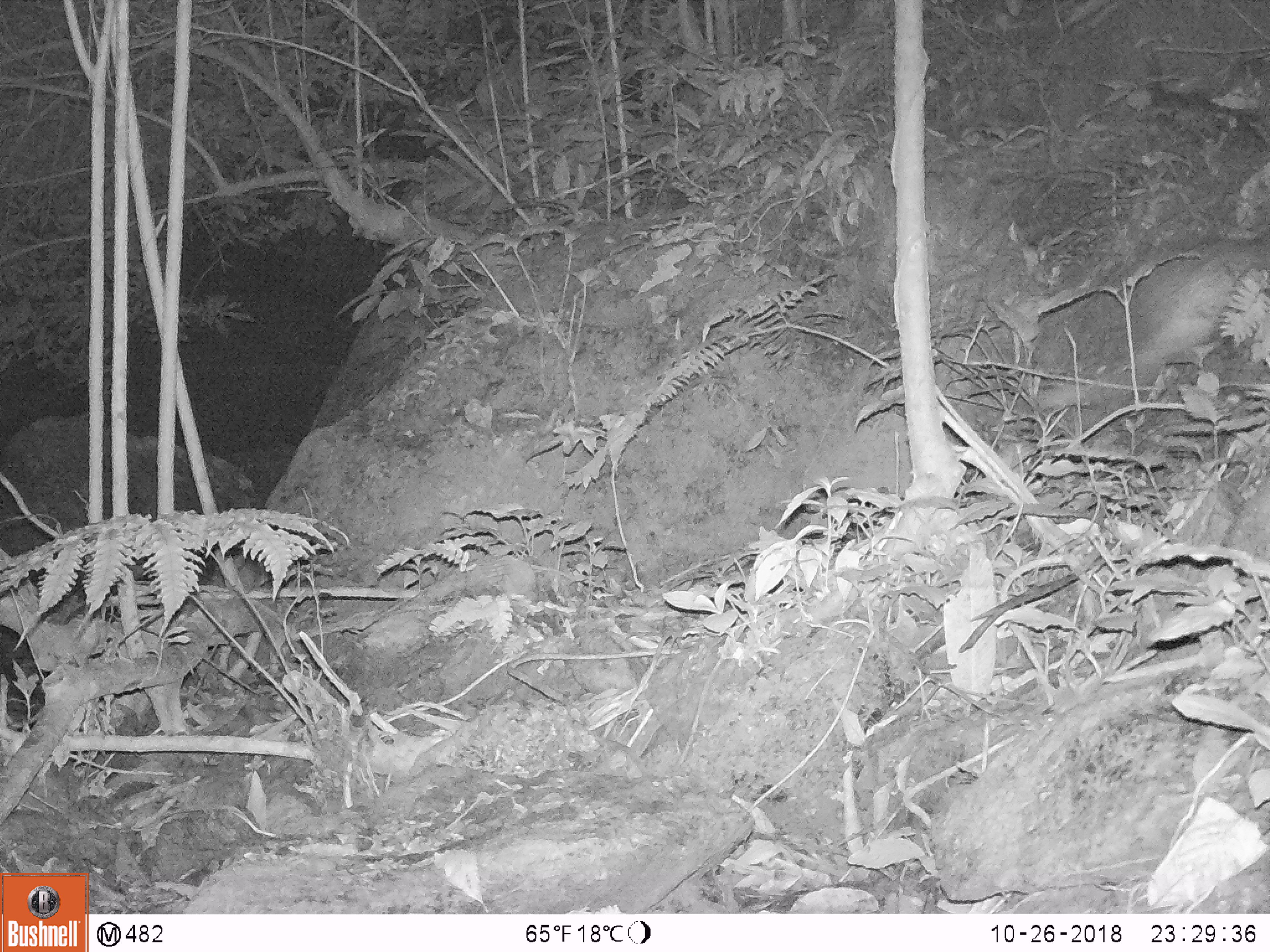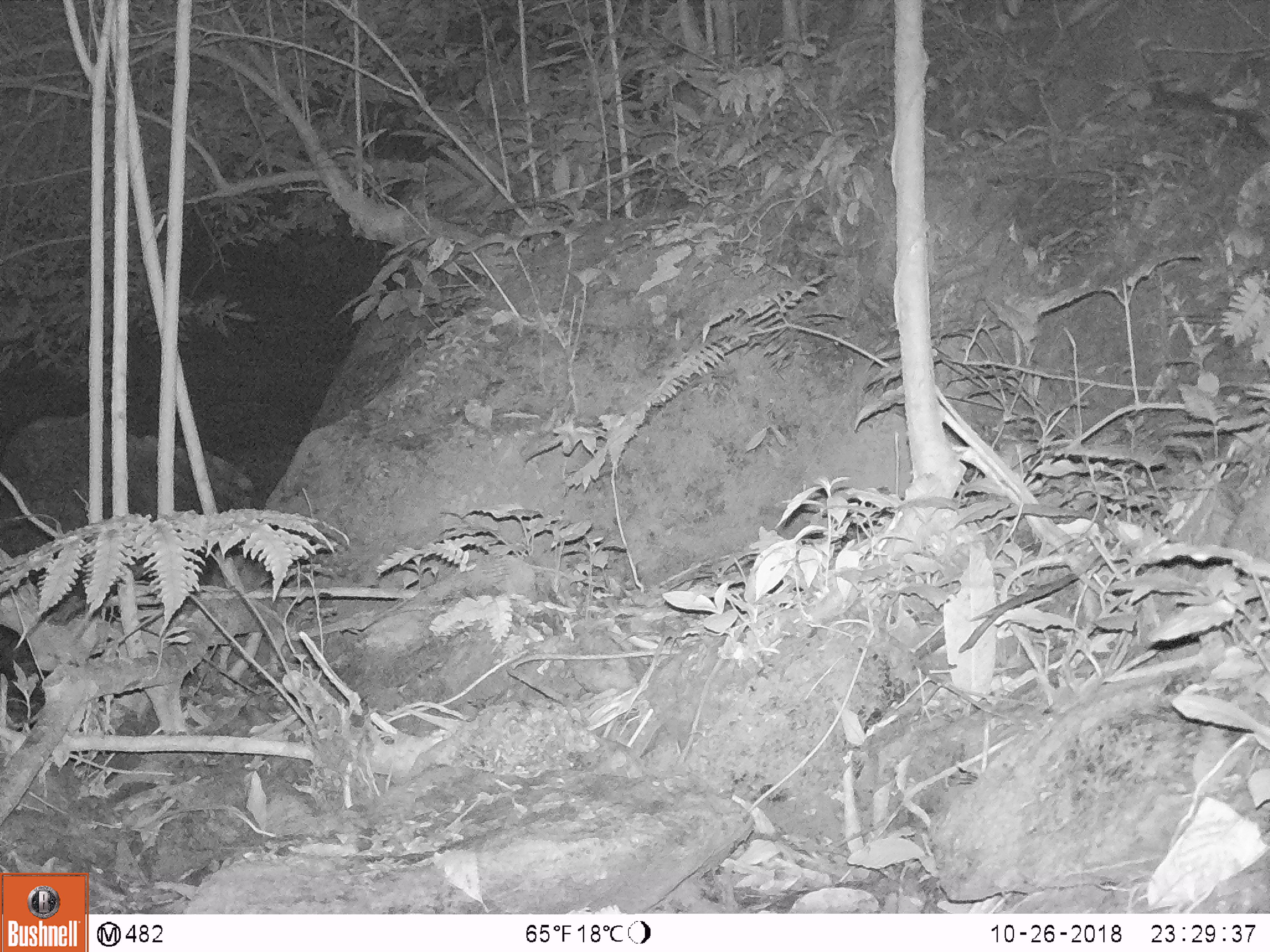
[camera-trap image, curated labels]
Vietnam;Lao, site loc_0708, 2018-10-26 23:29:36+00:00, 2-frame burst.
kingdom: Animalia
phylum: Chordata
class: Mammalia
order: Rodentia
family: Hystricidae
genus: Atherurus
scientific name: Atherurus macrourus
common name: asiatic brush-tailed porcupine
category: asiatic brush tailed porcupine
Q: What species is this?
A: Asiatic brush tailed porcupine (asiatic brush-tailed porcupine) (Atherurus macrourus).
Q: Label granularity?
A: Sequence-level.